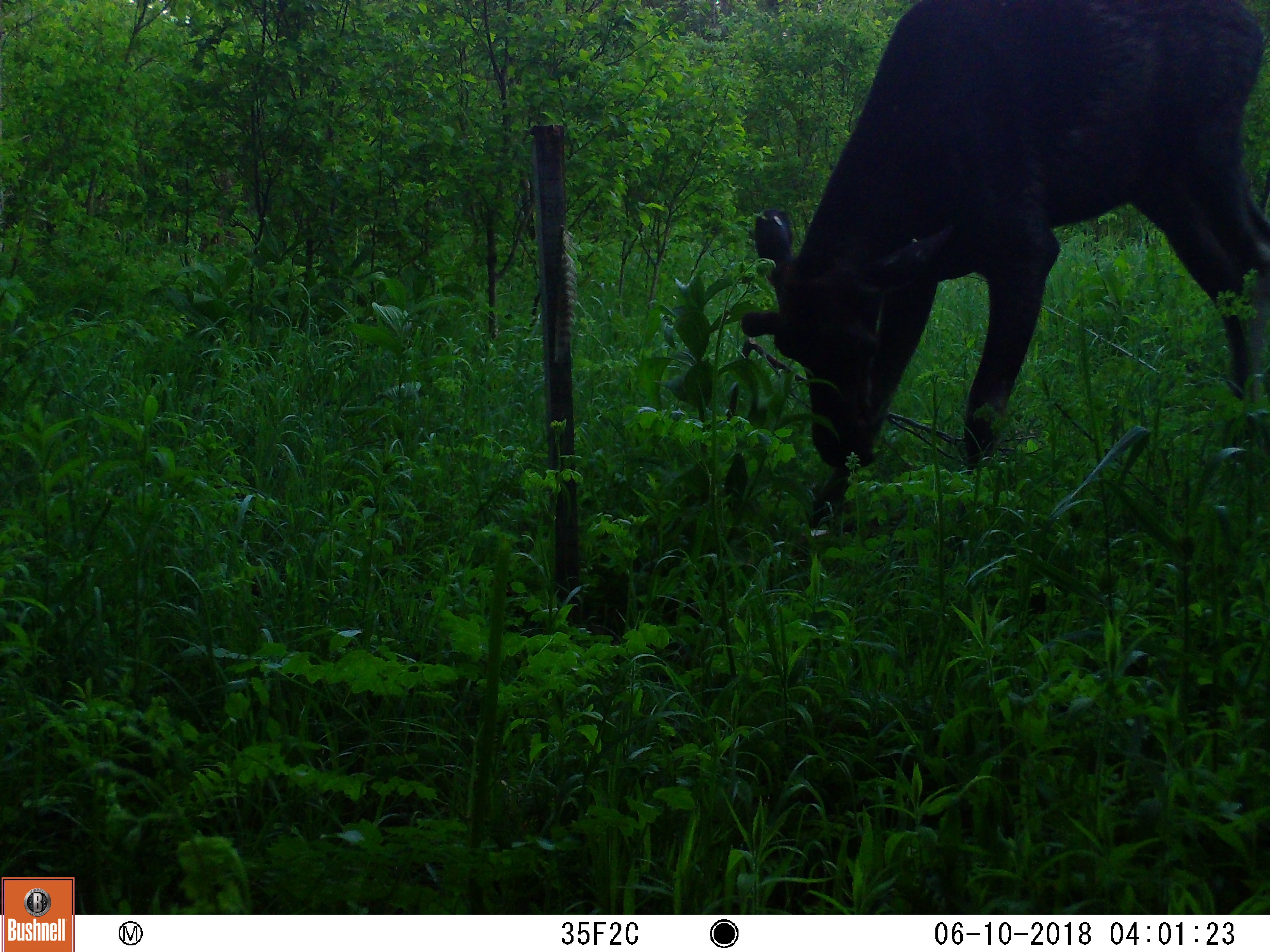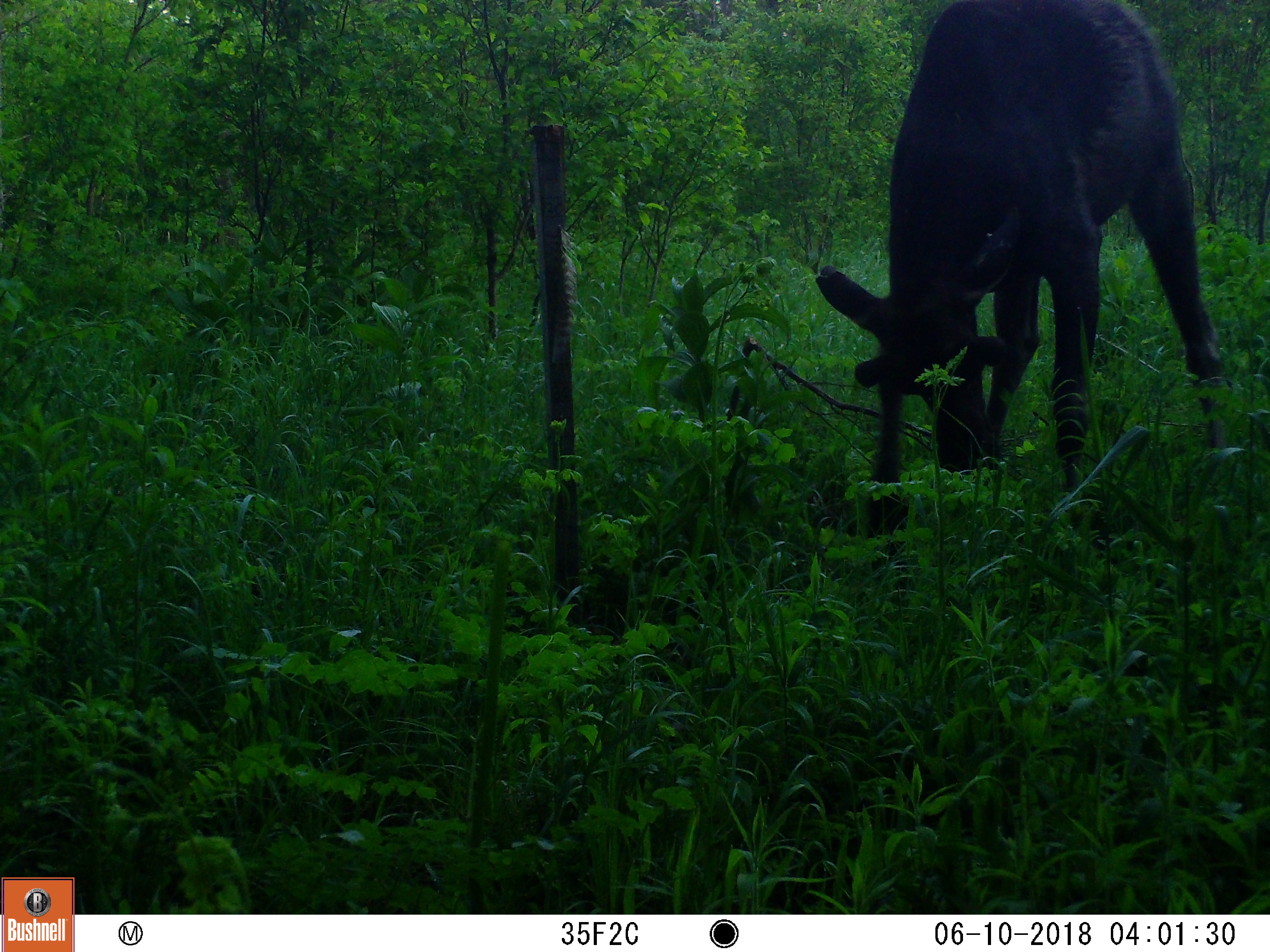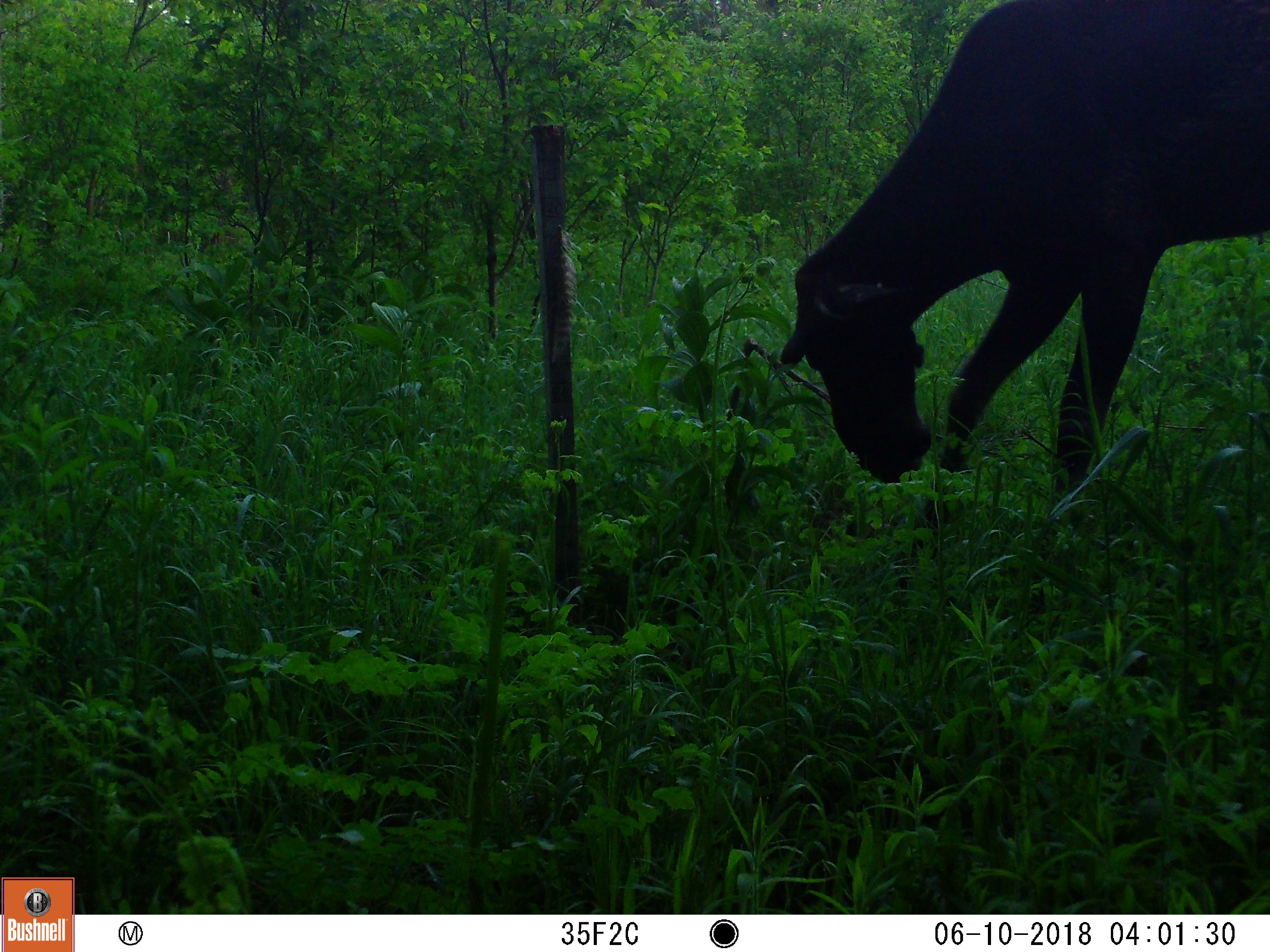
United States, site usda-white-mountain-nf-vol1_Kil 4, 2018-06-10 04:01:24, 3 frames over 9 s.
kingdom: Animalia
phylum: Chordata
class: Mammalia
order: Artiodactyla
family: Cervidae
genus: Alces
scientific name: Alces alces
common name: moose